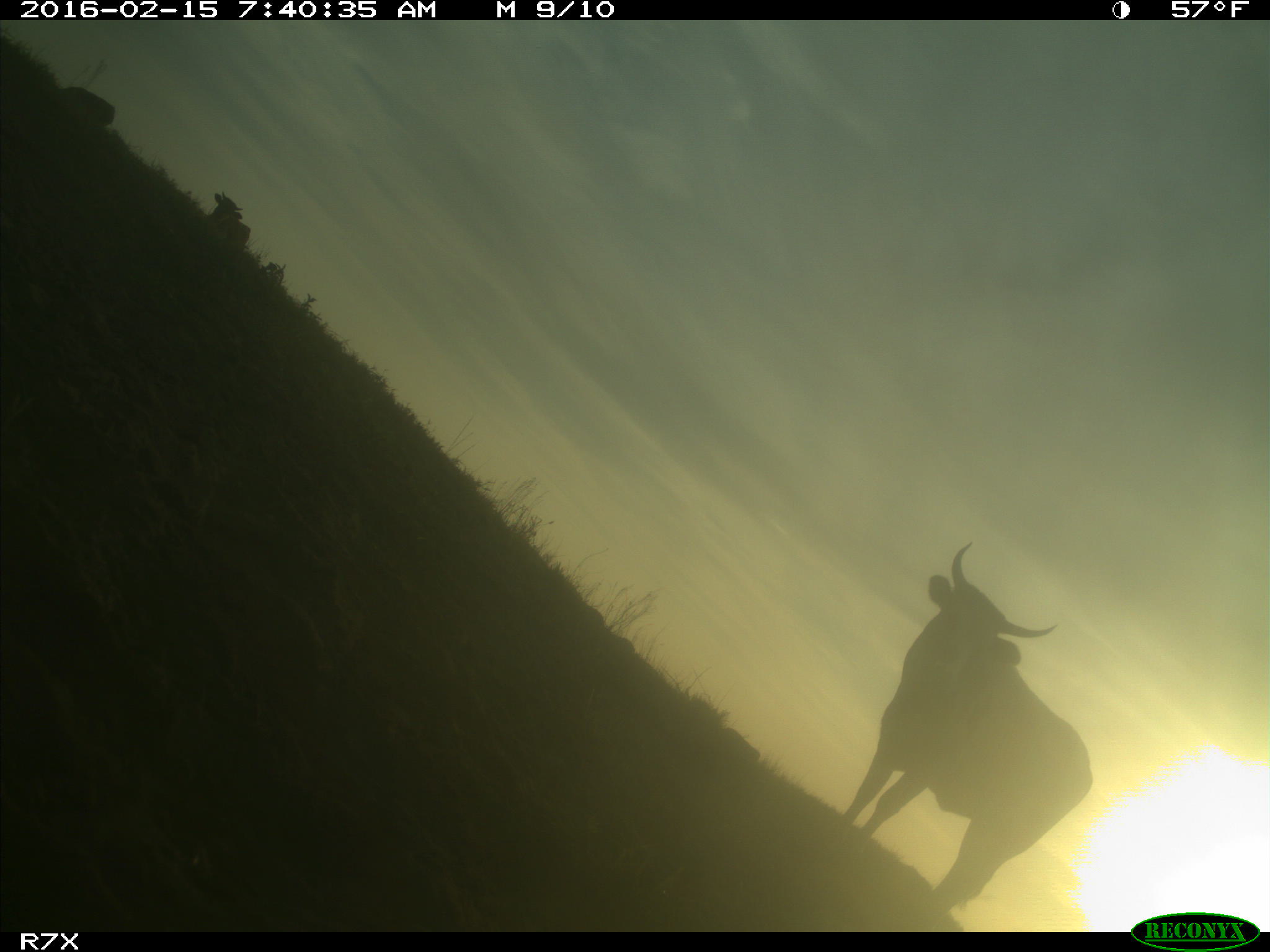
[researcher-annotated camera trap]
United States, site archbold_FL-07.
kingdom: Animalia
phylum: Chordata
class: Mammalia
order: Artiodactyla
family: Bovidae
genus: Bos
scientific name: Bos taurus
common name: domestic cow